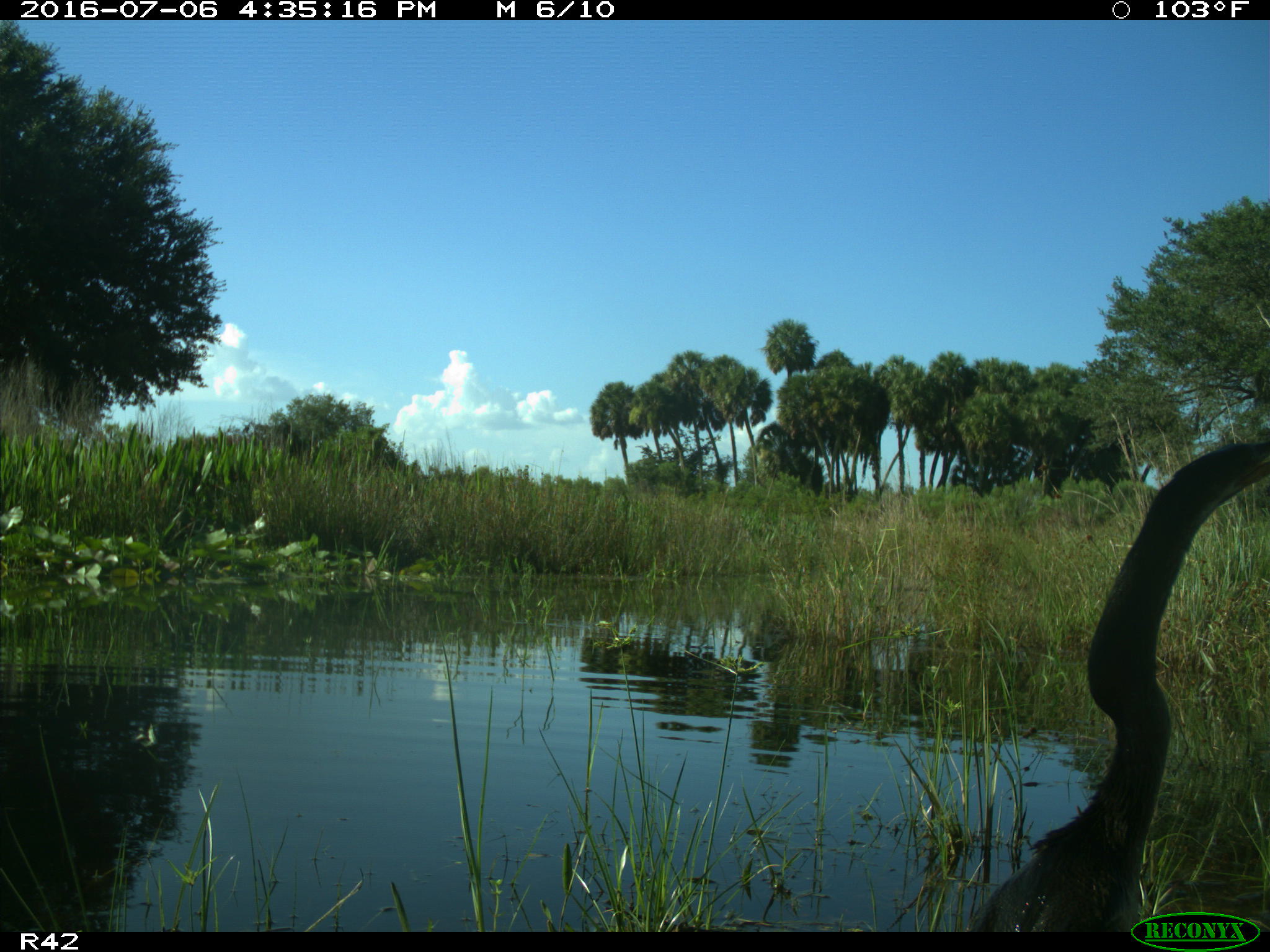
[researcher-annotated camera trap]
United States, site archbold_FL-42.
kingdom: Animalia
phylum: Chordata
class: Aves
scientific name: Aves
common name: birds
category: unidentified bird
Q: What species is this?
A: Unidentified bird (birds) (Aves).